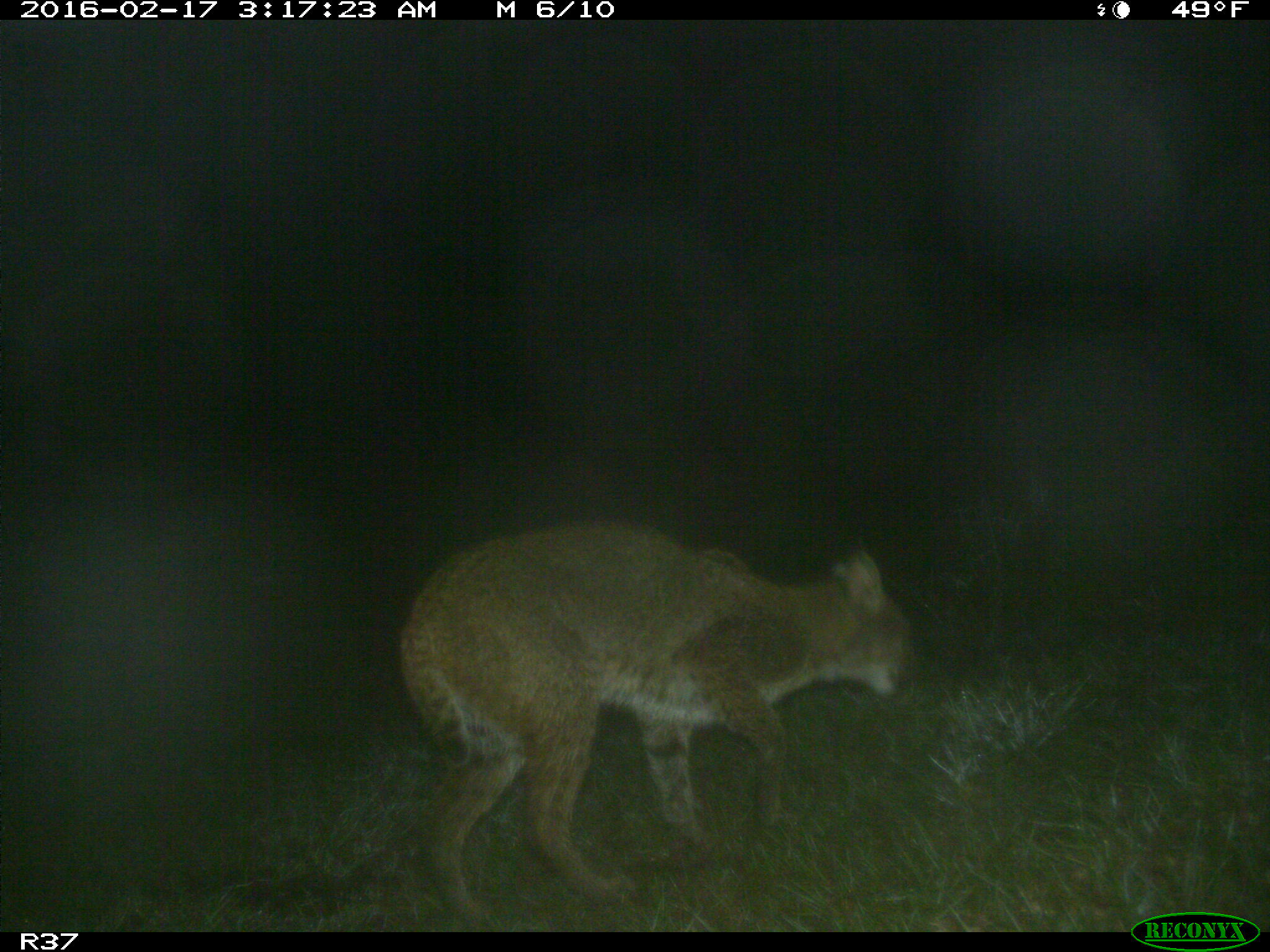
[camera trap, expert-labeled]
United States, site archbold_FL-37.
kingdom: Animalia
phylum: Chordata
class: Mammalia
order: Carnivora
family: Felidae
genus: Lynx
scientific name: Lynx rufus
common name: bobcat